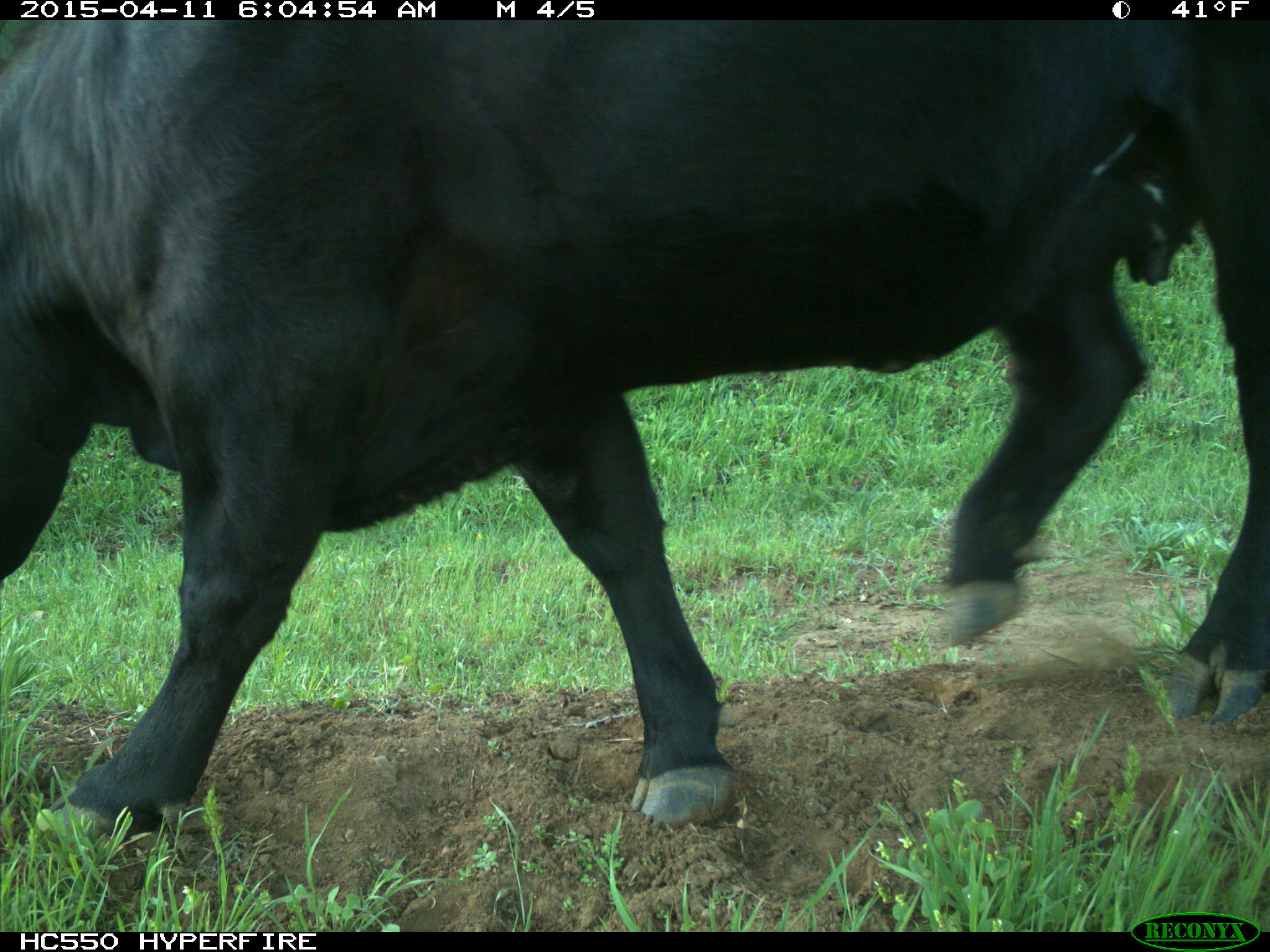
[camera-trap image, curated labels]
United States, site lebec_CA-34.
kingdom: Animalia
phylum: Chordata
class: Mammalia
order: Artiodactyla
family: Bovidae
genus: Bos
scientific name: Bos taurus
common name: domestic cow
Bos taurus (domestic cow).